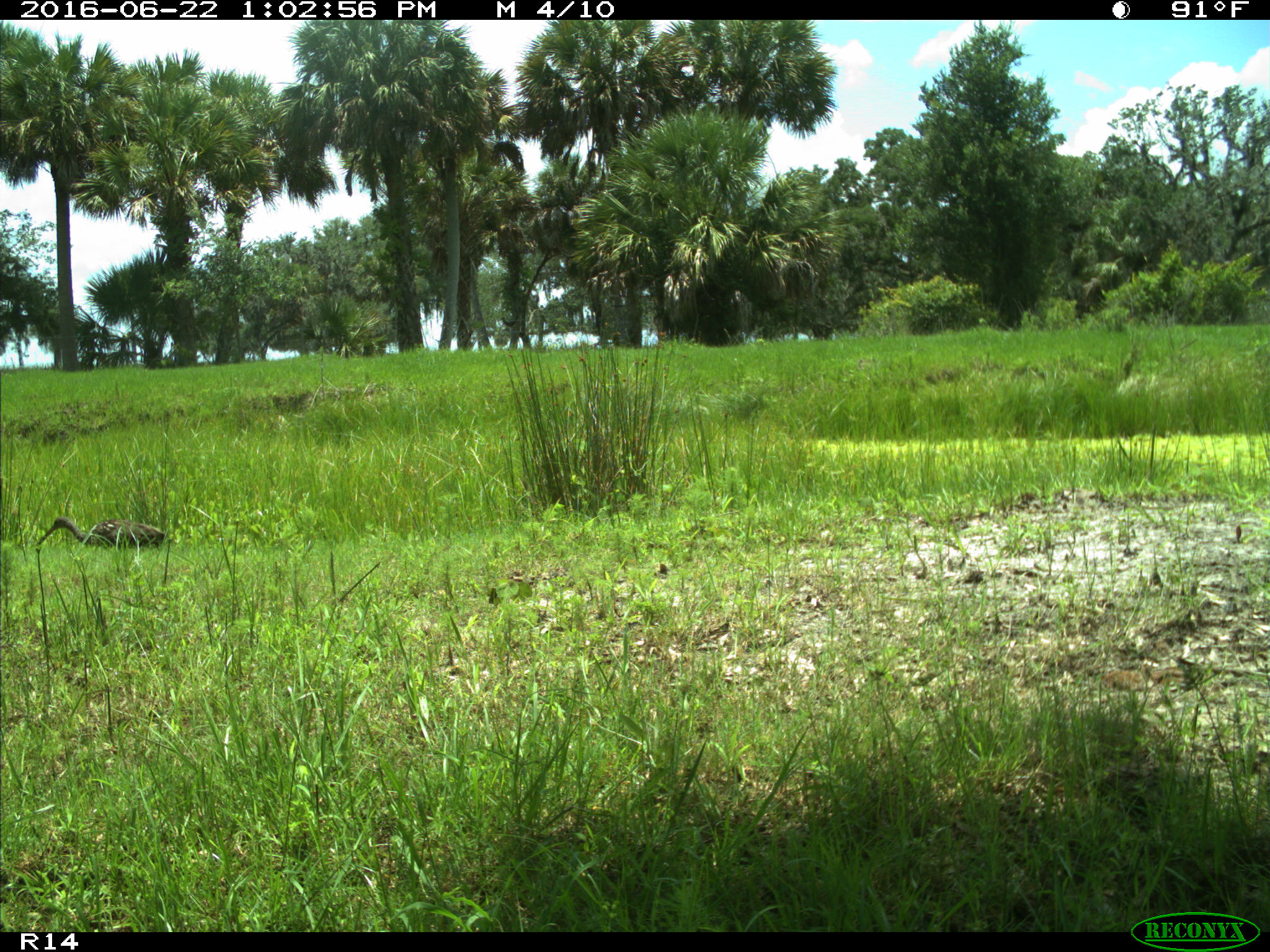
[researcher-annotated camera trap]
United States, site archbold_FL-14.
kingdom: Animalia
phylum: Chordata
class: Aves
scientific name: Aves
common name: birds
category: unidentified bird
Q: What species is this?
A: Unidentified bird (birds) (Aves).